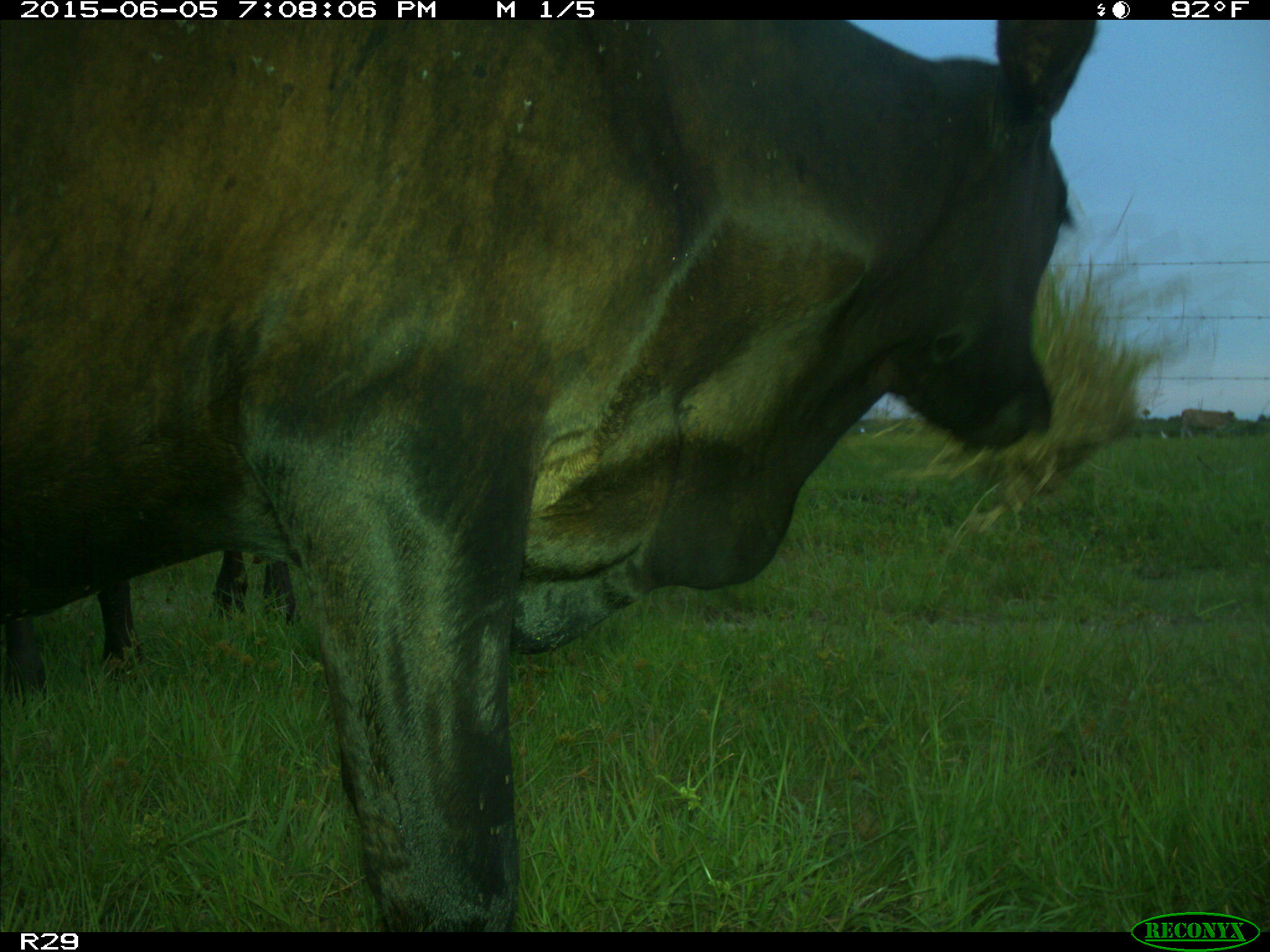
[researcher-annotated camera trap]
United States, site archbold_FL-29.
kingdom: Animalia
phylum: Chordata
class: Mammalia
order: Artiodactyla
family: Bovidae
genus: Bos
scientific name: Bos taurus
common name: domestic cow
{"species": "Bos taurus (domestic cow)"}